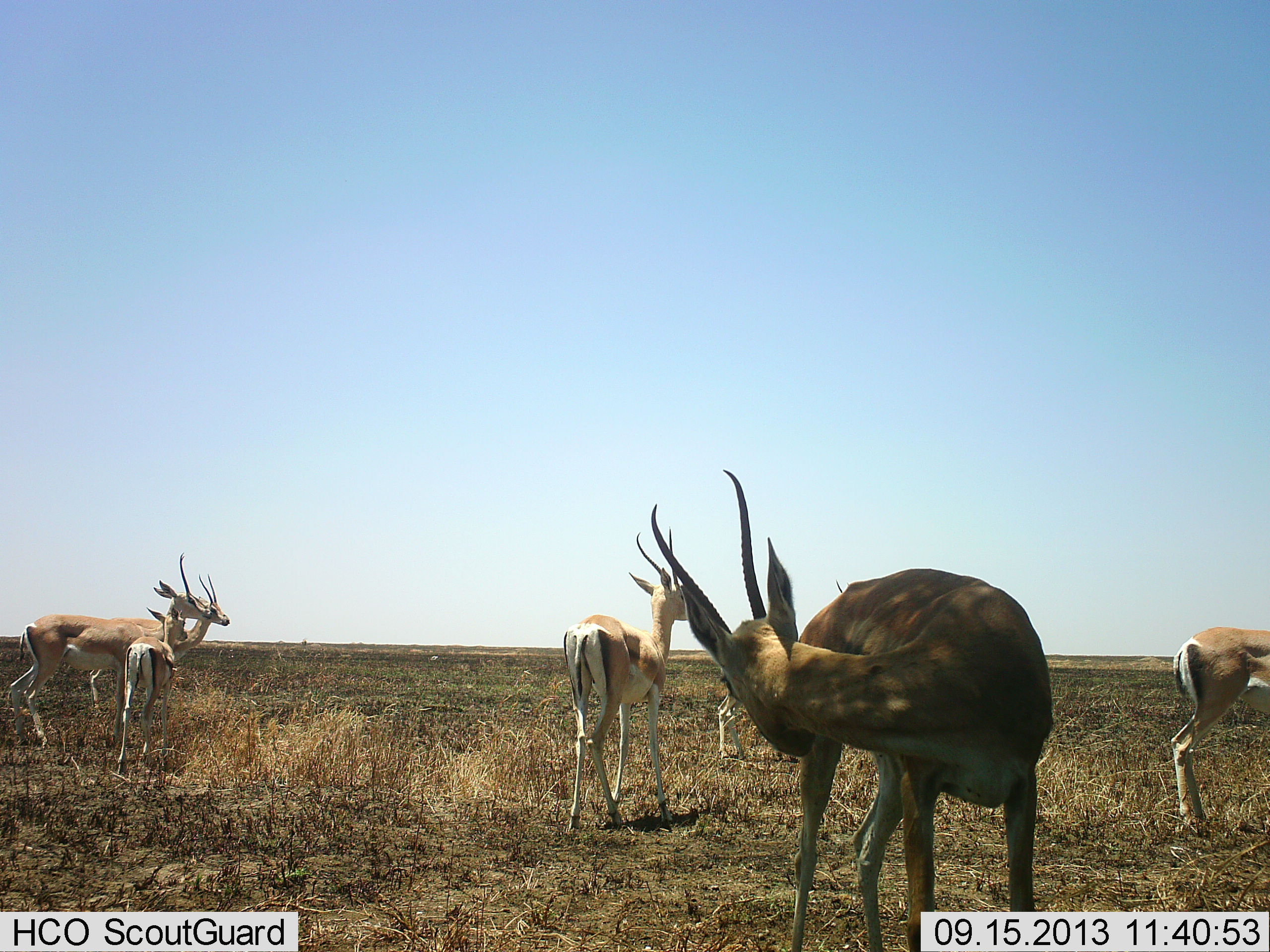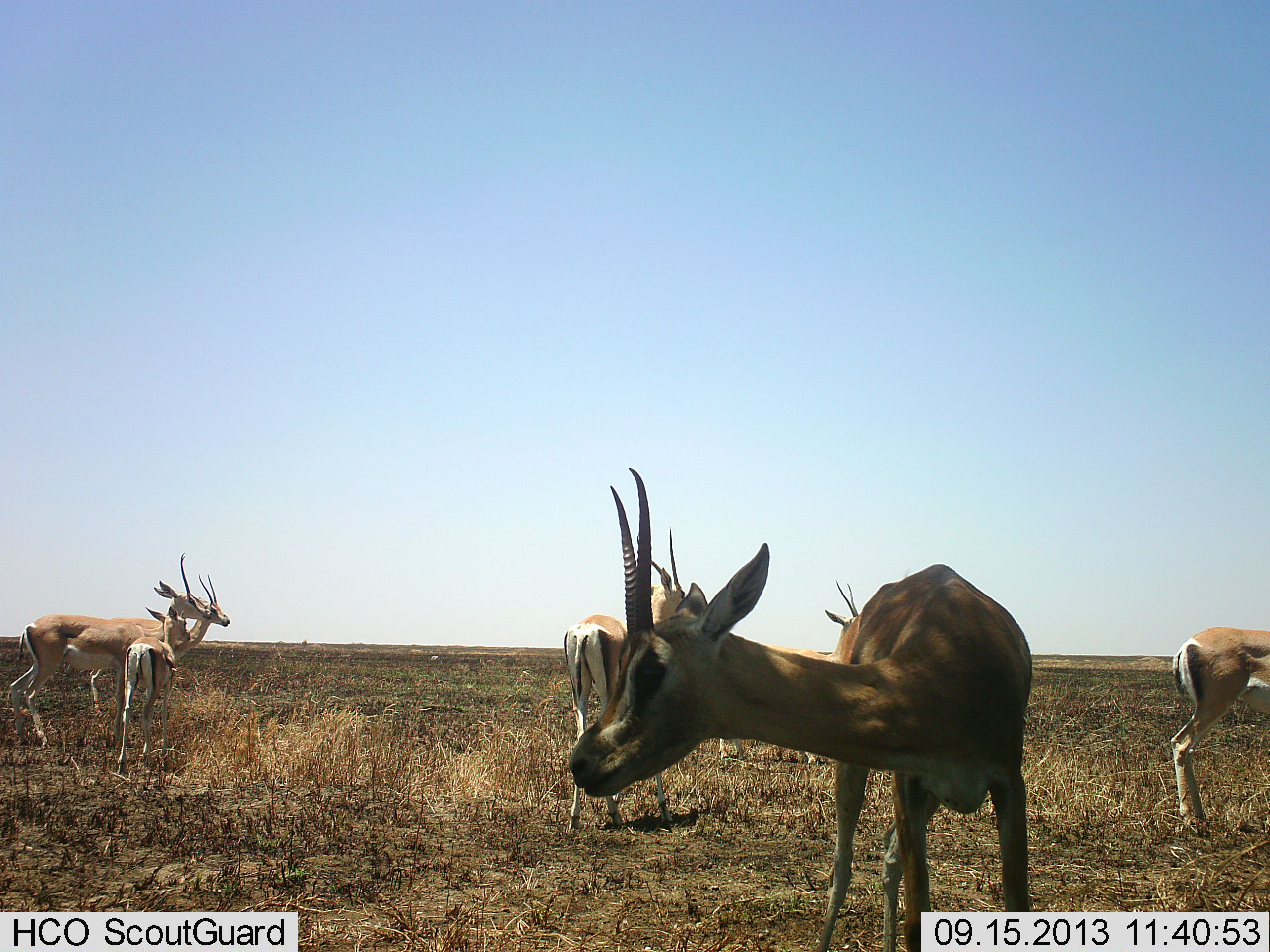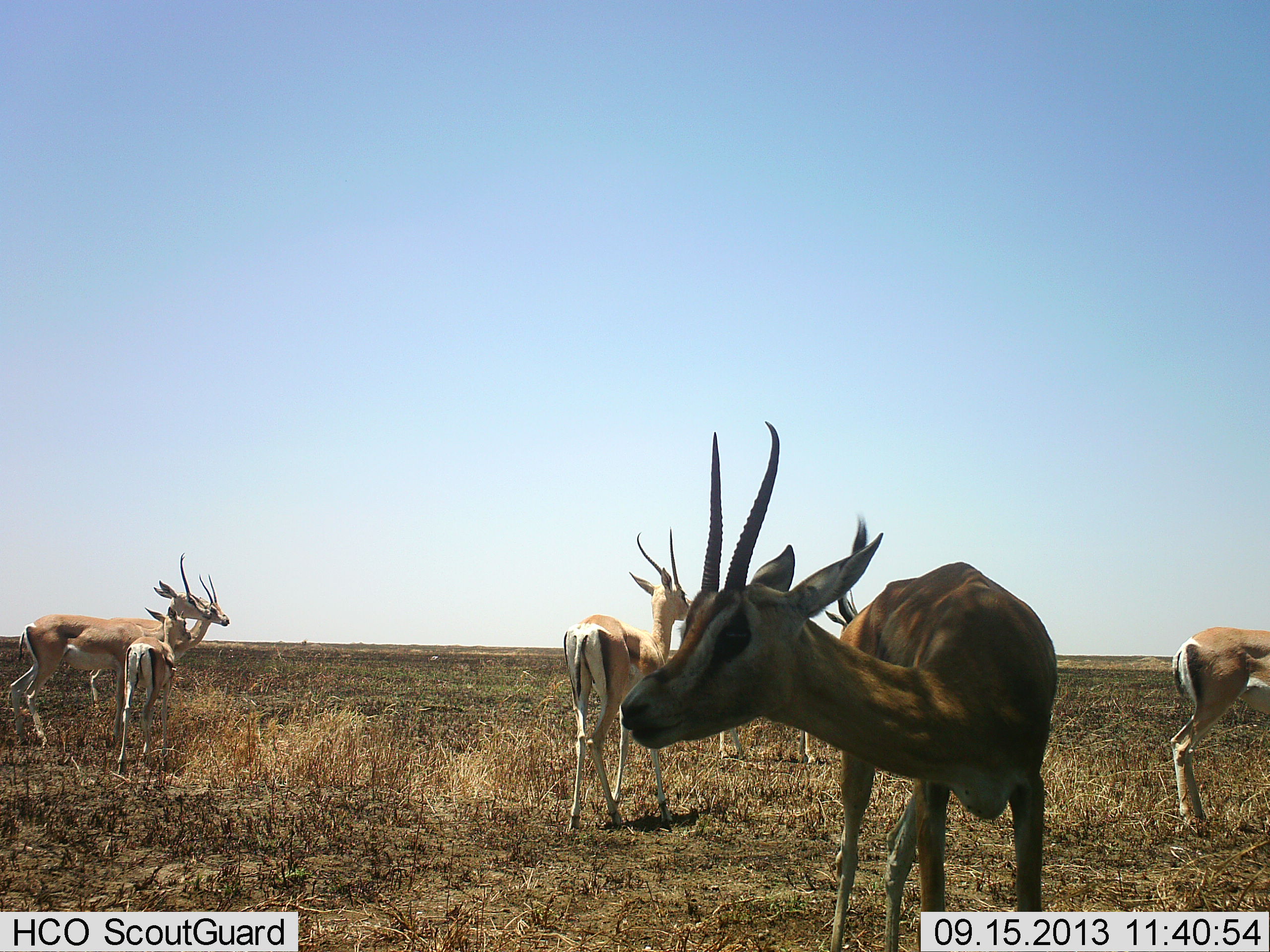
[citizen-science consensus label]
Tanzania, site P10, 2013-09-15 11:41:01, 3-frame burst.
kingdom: Animalia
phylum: Chordata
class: Mammalia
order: Artiodactyla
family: Bovidae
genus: Nanger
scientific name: Nanger granti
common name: grant's gazelle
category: gazellegrants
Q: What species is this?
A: Gazellegrants (grant's gazelle) (Nanger granti).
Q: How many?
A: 6.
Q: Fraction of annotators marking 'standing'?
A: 97%.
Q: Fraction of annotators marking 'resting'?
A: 6%.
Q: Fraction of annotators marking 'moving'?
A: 13%.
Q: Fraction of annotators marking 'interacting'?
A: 10%.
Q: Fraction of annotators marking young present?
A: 35%.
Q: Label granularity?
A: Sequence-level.